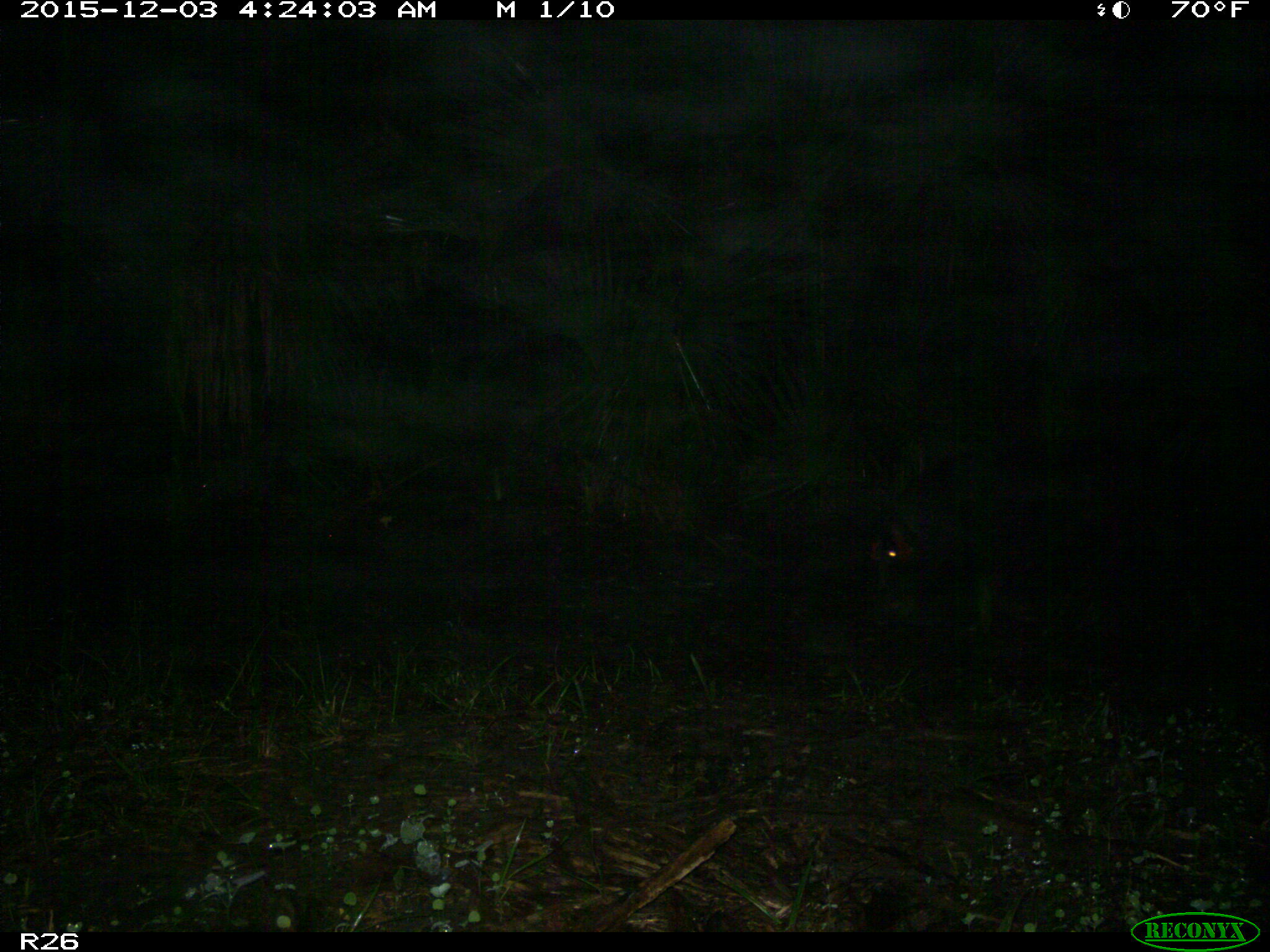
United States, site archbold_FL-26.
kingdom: Animalia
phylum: Chordata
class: Mammalia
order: Artiodactyla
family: Suidae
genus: Sus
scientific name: Sus scrofa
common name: wild boar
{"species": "Sus scrofa (wild boar)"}